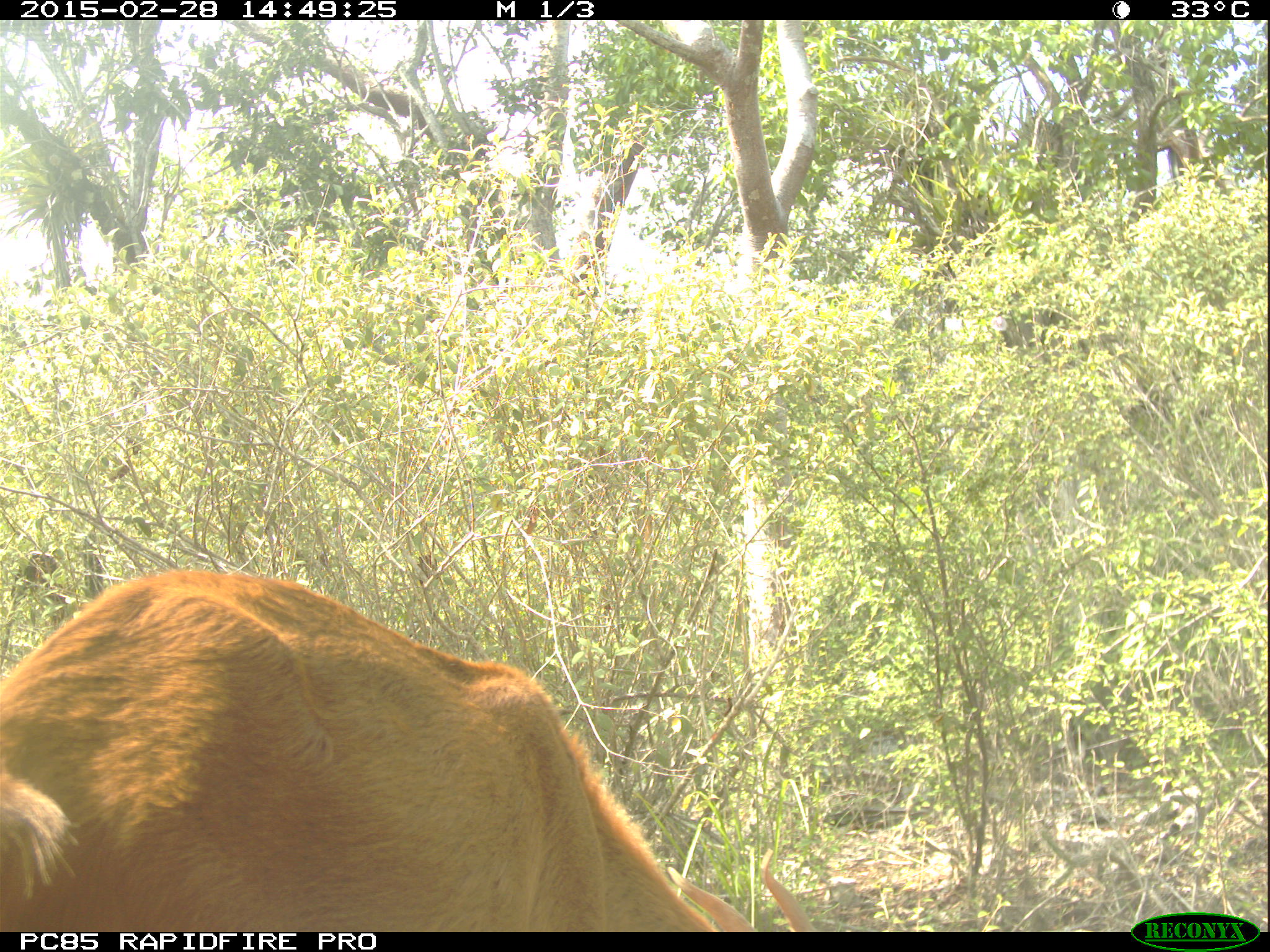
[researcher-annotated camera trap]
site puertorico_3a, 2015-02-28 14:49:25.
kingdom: Animalia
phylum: Chordata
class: Mammalia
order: Artiodactyla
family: Bovidae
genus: Capra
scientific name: Capra hircus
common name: goat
Goat (Capra hircus).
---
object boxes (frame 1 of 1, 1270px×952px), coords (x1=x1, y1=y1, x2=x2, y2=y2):
goat: (x1=2, y1=571, x2=809, y2=932)